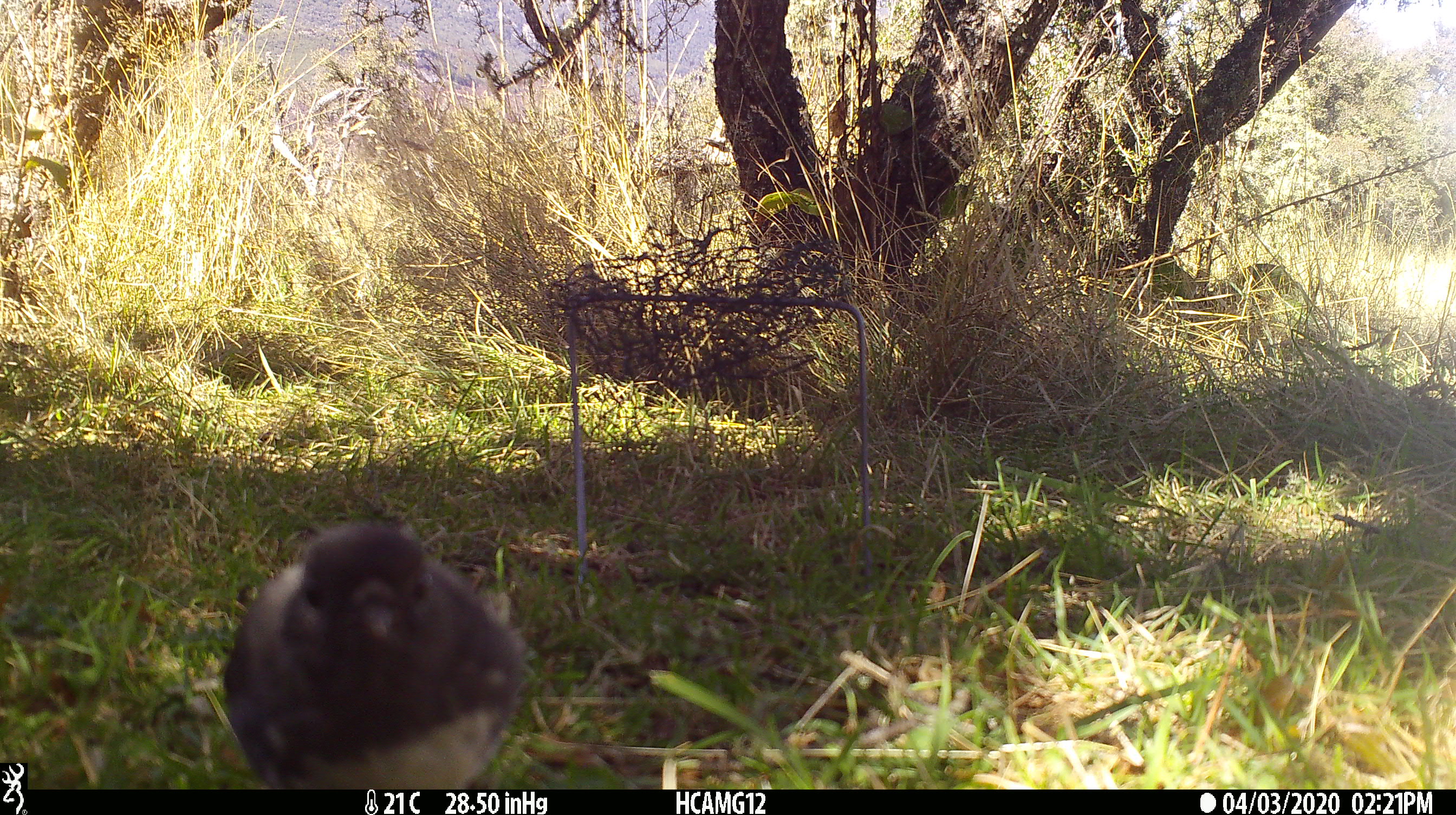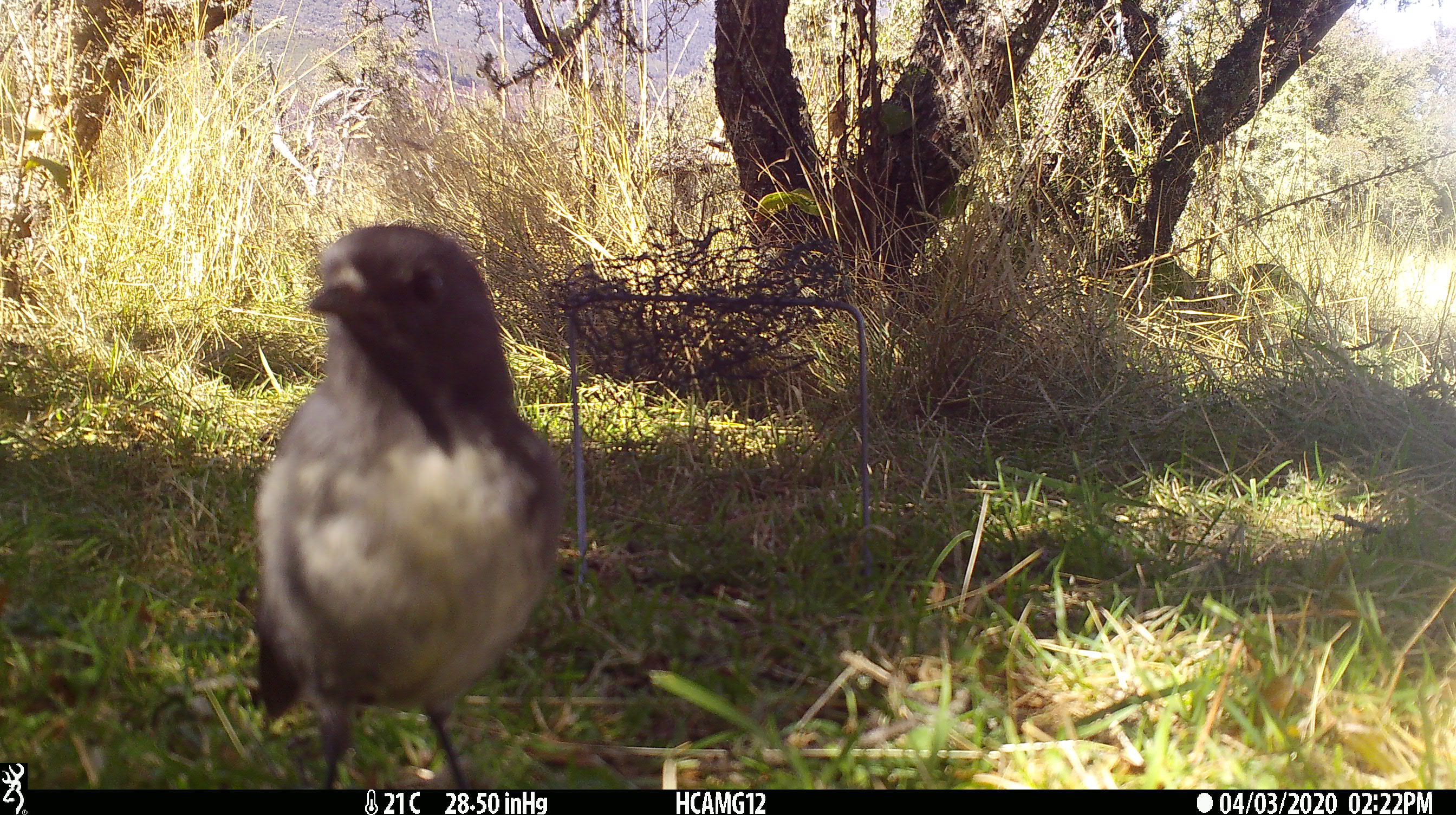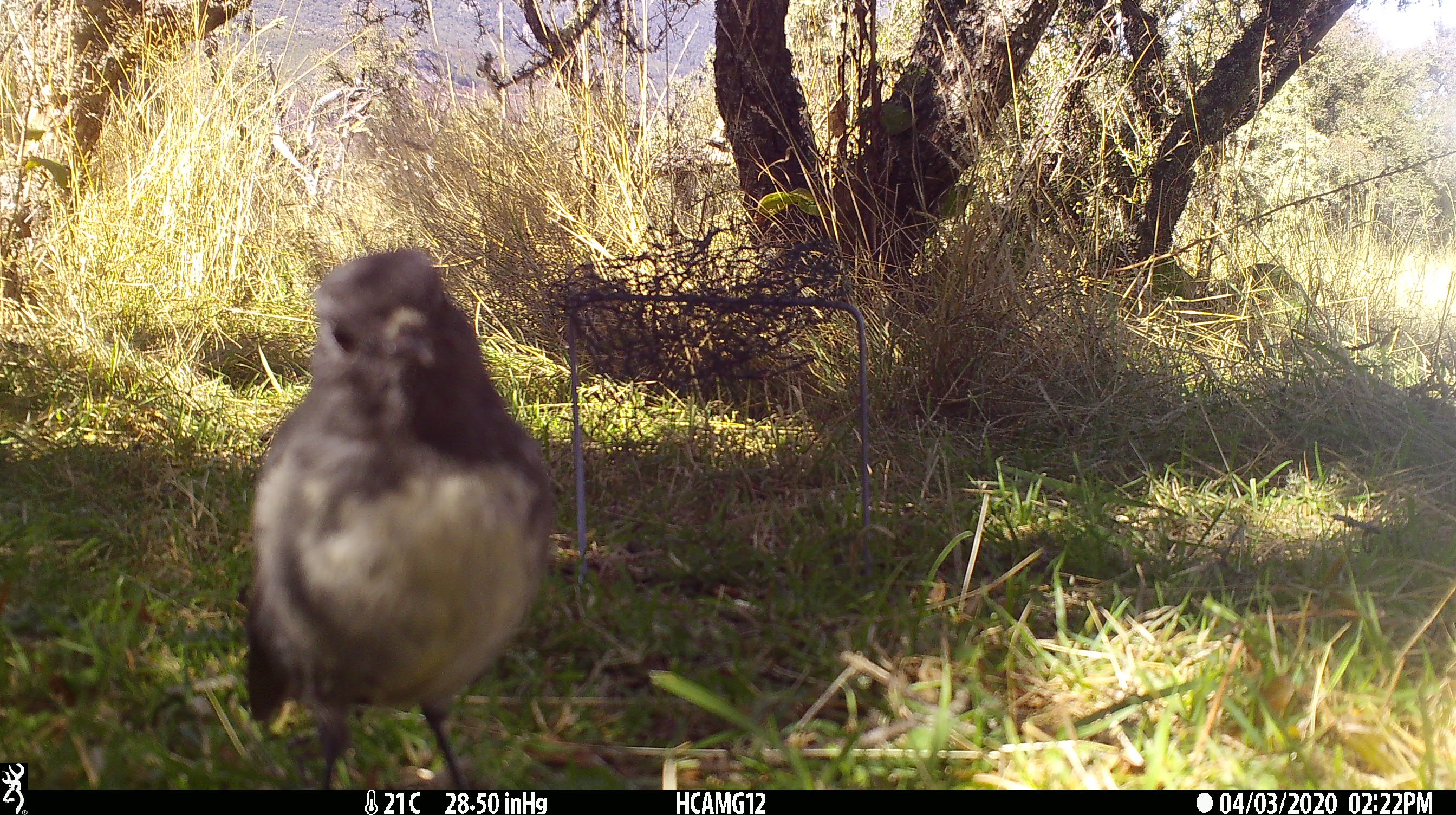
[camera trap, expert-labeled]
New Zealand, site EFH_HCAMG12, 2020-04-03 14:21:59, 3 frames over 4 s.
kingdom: Animalia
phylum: Chordata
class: Aves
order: Passeriformes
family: Petroicidae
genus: Petroica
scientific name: Petroica australis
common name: new zealand robin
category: robin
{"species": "robin (new zealand robin) (Petroica australis)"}